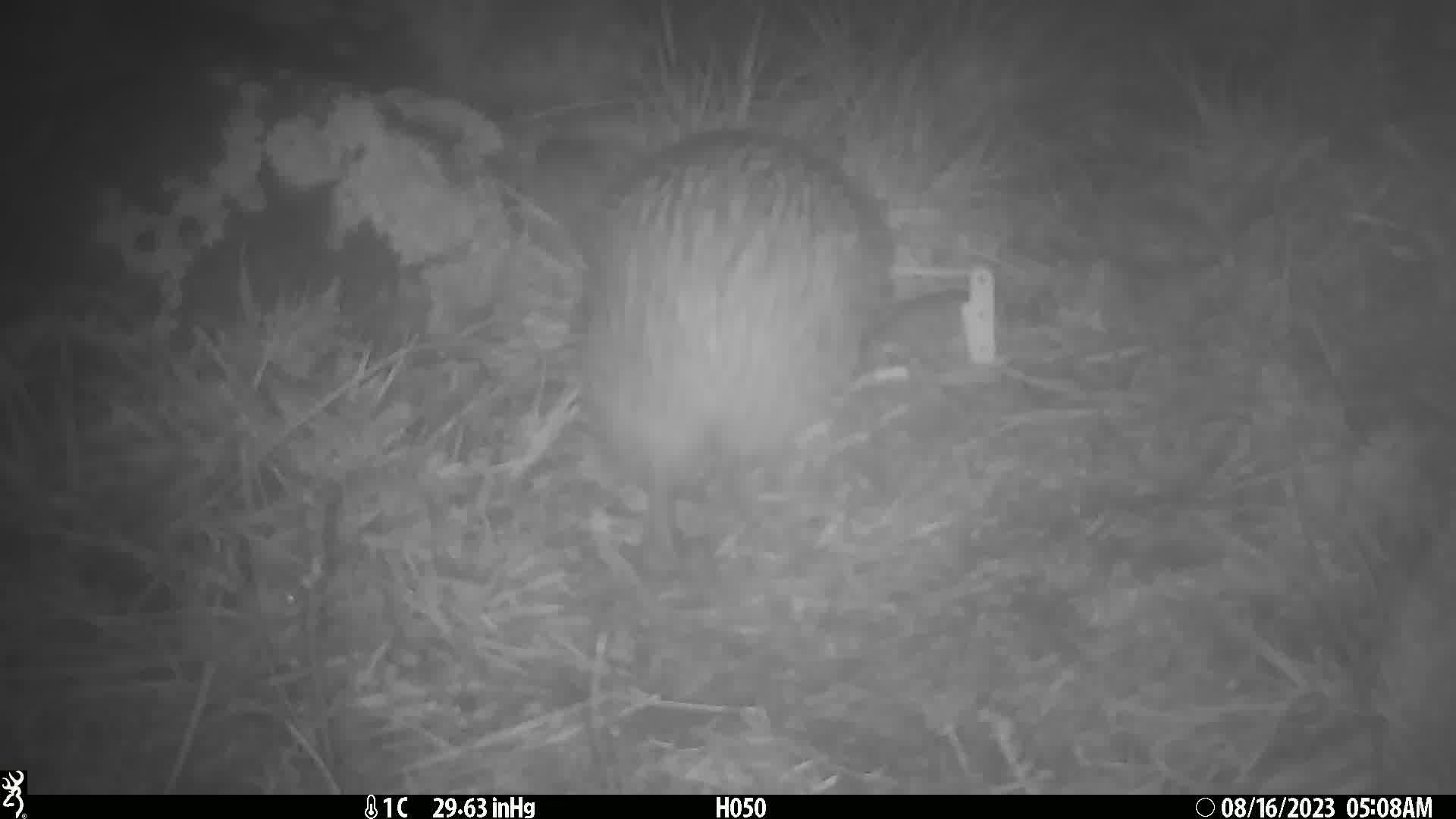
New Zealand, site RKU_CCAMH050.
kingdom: Animalia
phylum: Chordata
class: Aves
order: Apterygiformes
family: Apterygidae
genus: Apteryx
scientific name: Apteryx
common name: kiwi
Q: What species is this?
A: Kiwi (Apteryx).